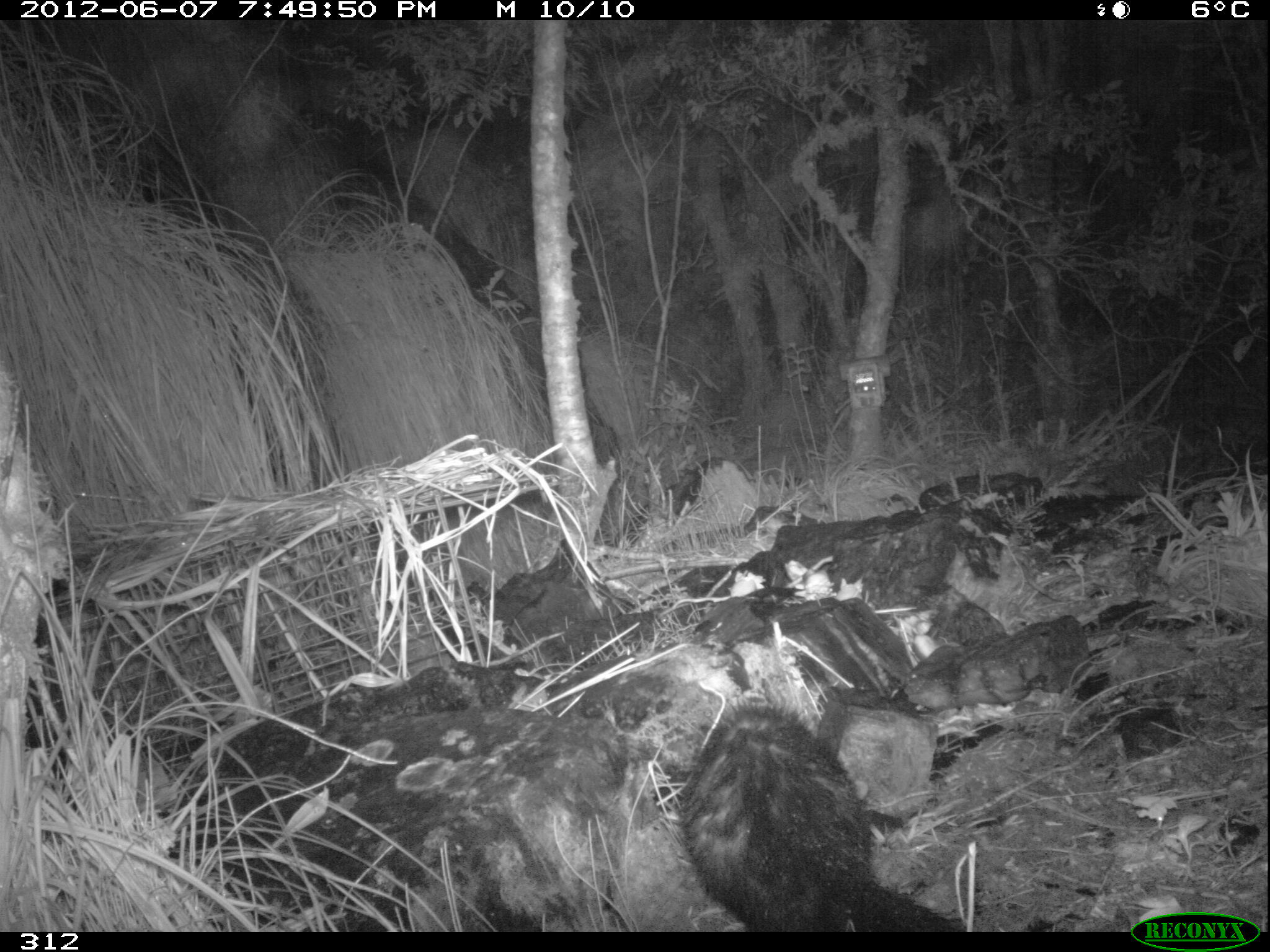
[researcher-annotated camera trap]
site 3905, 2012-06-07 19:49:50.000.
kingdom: Animalia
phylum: Chordata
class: Mammalia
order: Didelphimorphia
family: Didelphidae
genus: Didelphis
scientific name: Didelphis pernigra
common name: andean white-eared opossum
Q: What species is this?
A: Didelphis pernigra (andean white-eared opossum).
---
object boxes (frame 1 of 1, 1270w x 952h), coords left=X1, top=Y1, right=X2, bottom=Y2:
didelphis pernigra: left=680, top=697, right=971, bottom=931